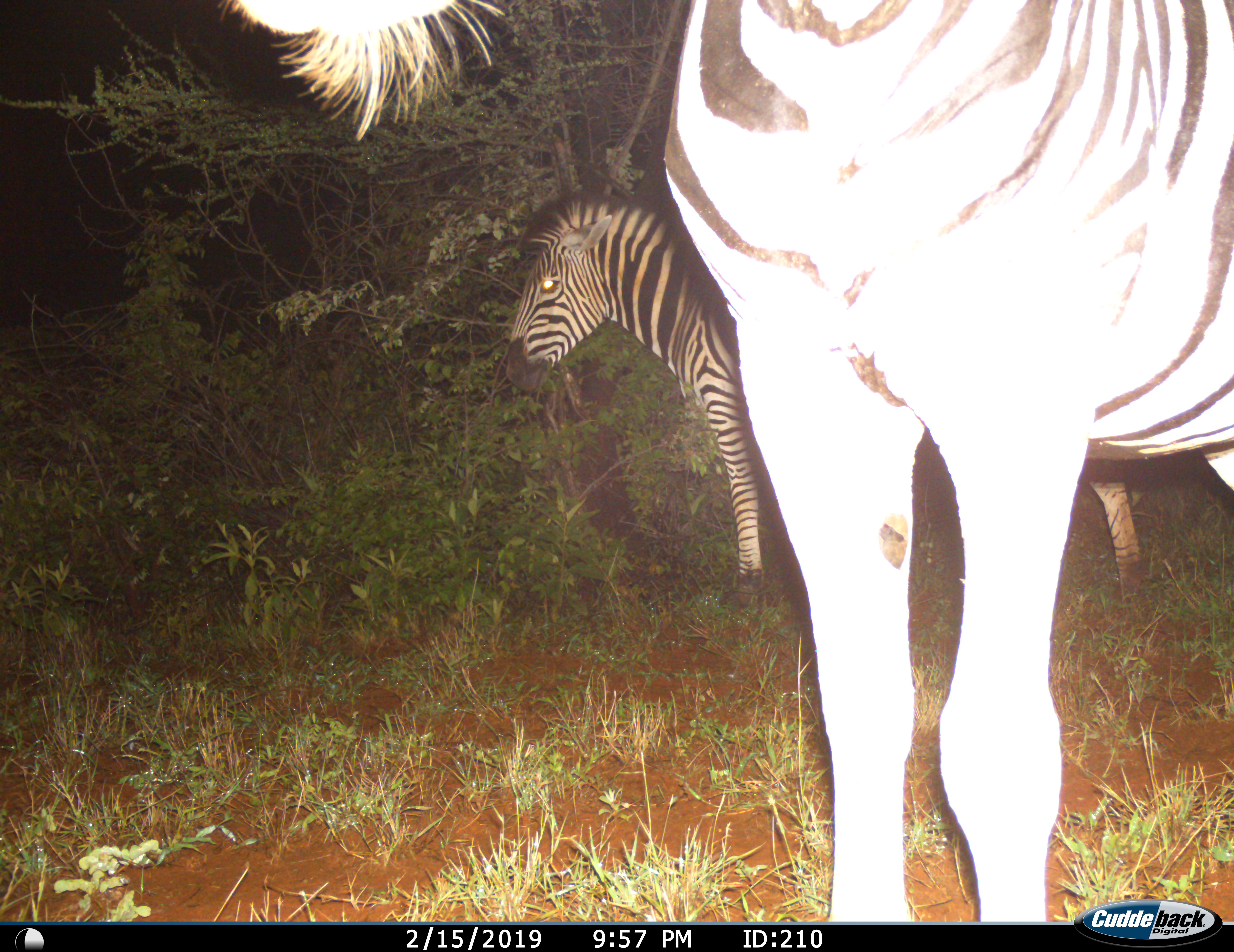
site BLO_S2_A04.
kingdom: Animalia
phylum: Chordata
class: Mammalia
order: Perissodactyla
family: Equidae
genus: Equus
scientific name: Equus quagga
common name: plains zebra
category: zebraplains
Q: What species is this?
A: Zebraplains (plains zebra) (Equus quagga).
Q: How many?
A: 2.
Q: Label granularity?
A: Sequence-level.